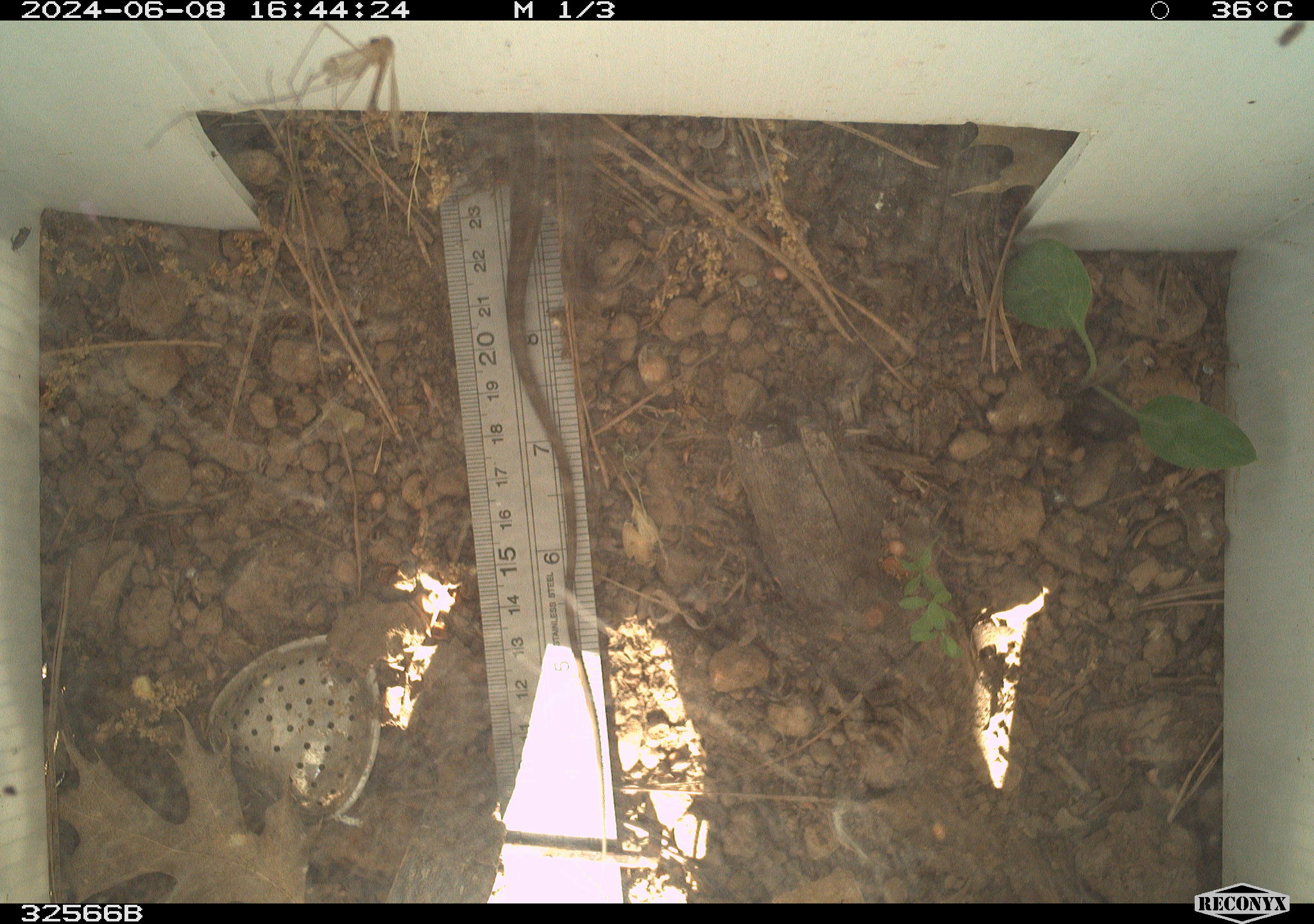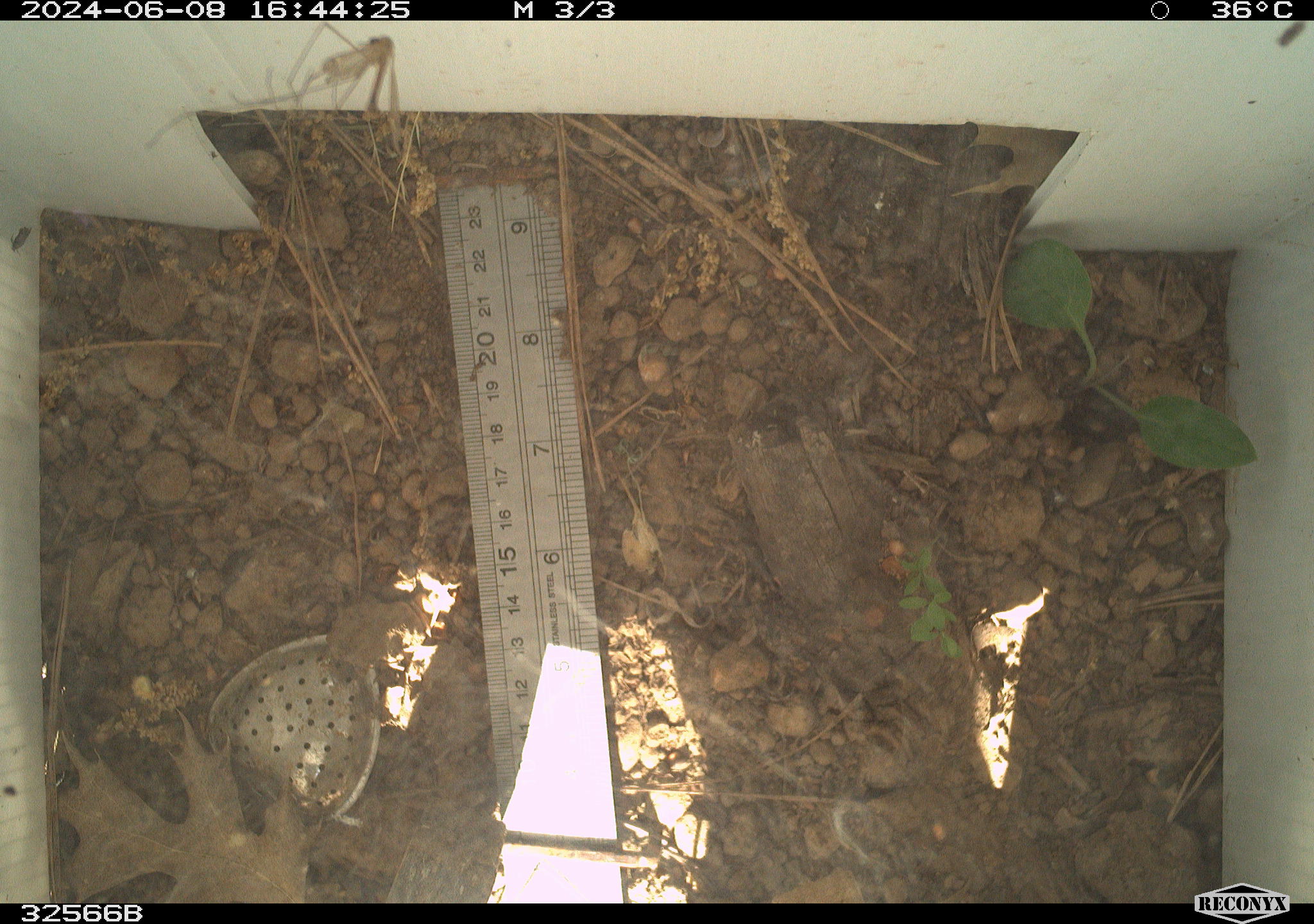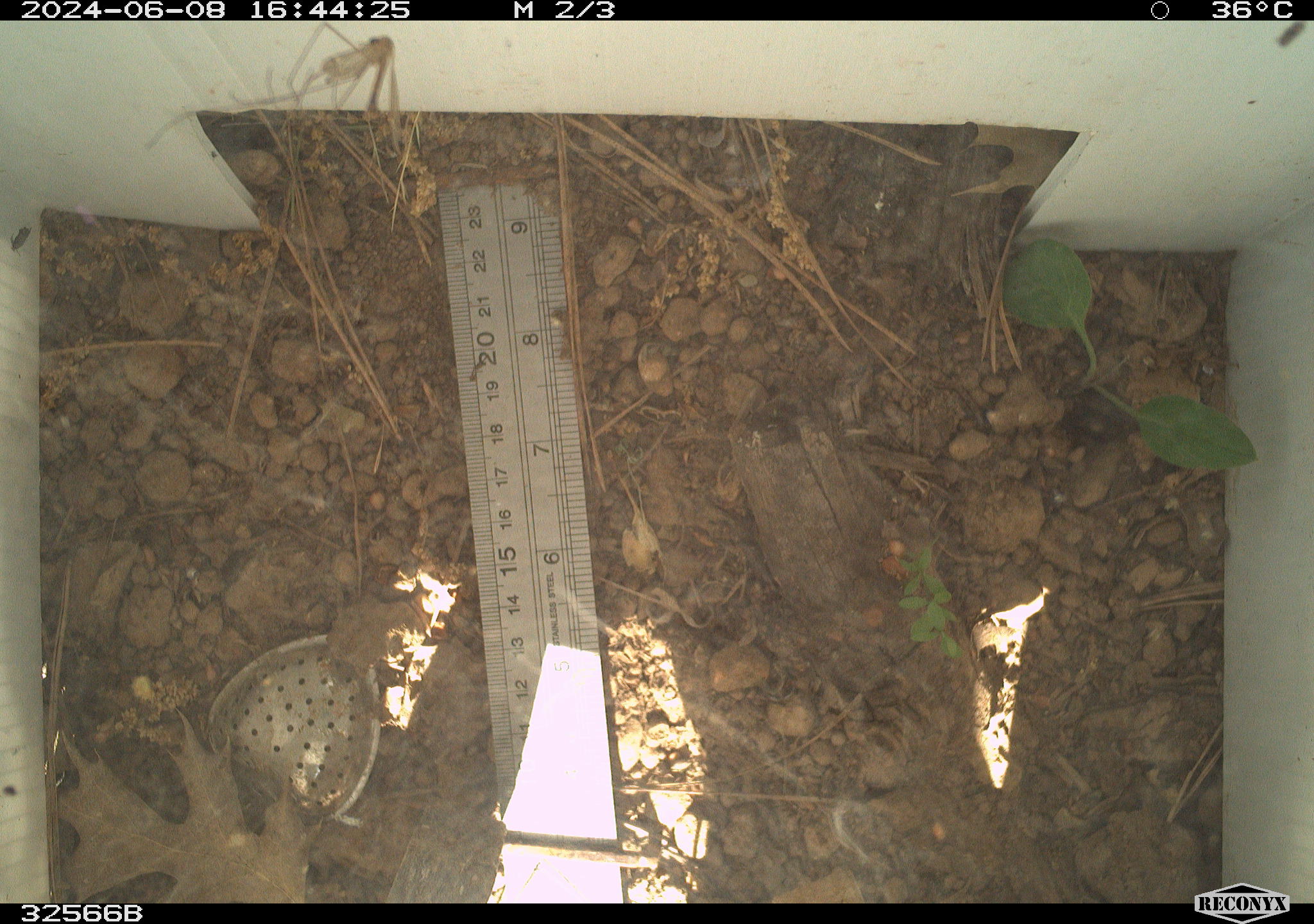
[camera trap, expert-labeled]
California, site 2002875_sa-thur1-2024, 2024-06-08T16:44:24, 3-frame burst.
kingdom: Animalia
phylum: Chordata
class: Reptilia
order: Squamata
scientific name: Squamata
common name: lizards and snakes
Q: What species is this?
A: Lizards and snakes (Squamata).